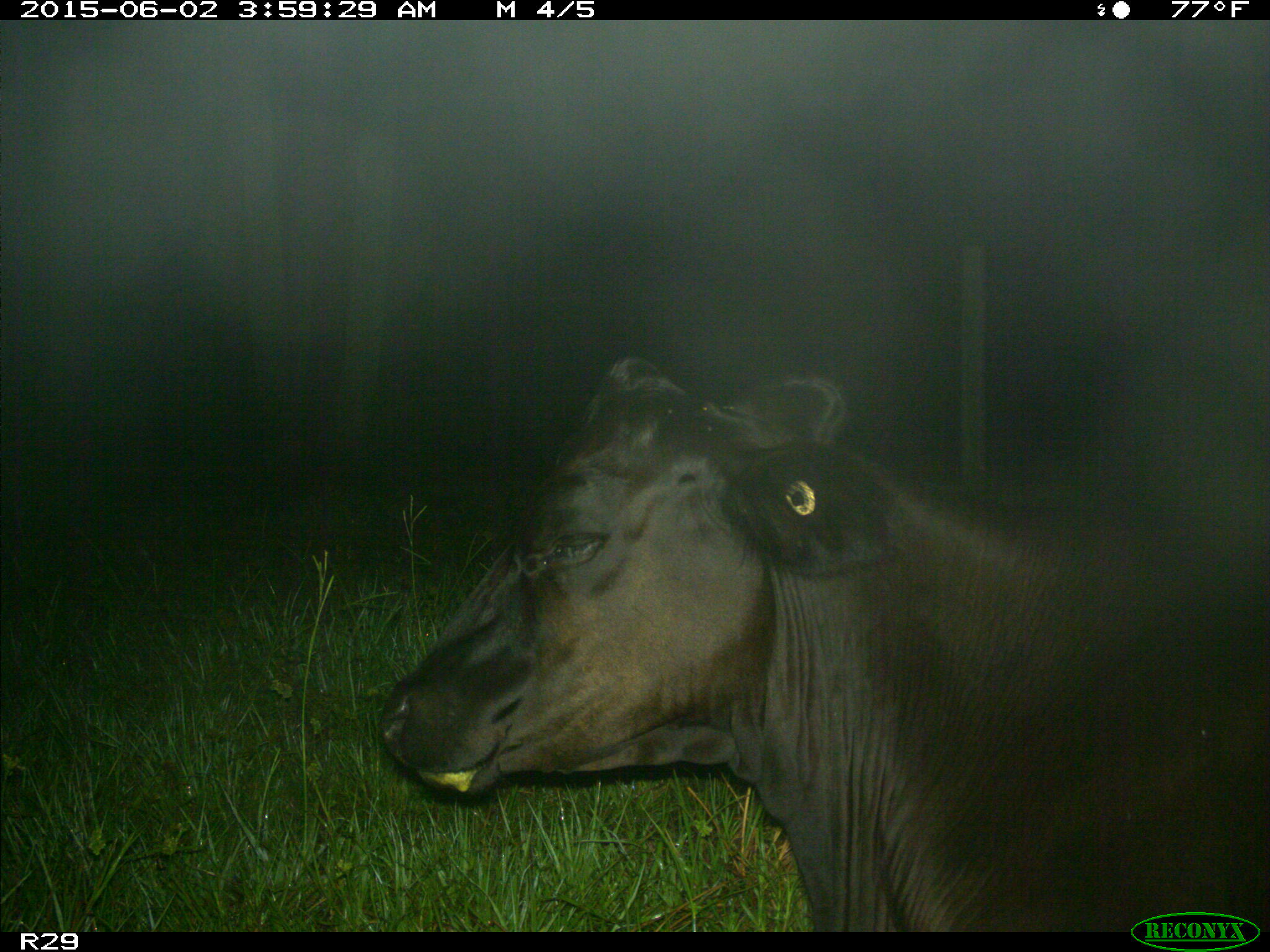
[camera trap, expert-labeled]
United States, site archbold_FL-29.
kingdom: Animalia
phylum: Chordata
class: Mammalia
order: Artiodactyla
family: Bovidae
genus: Bos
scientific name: Bos taurus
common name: domestic cow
Bos taurus (domestic cow).